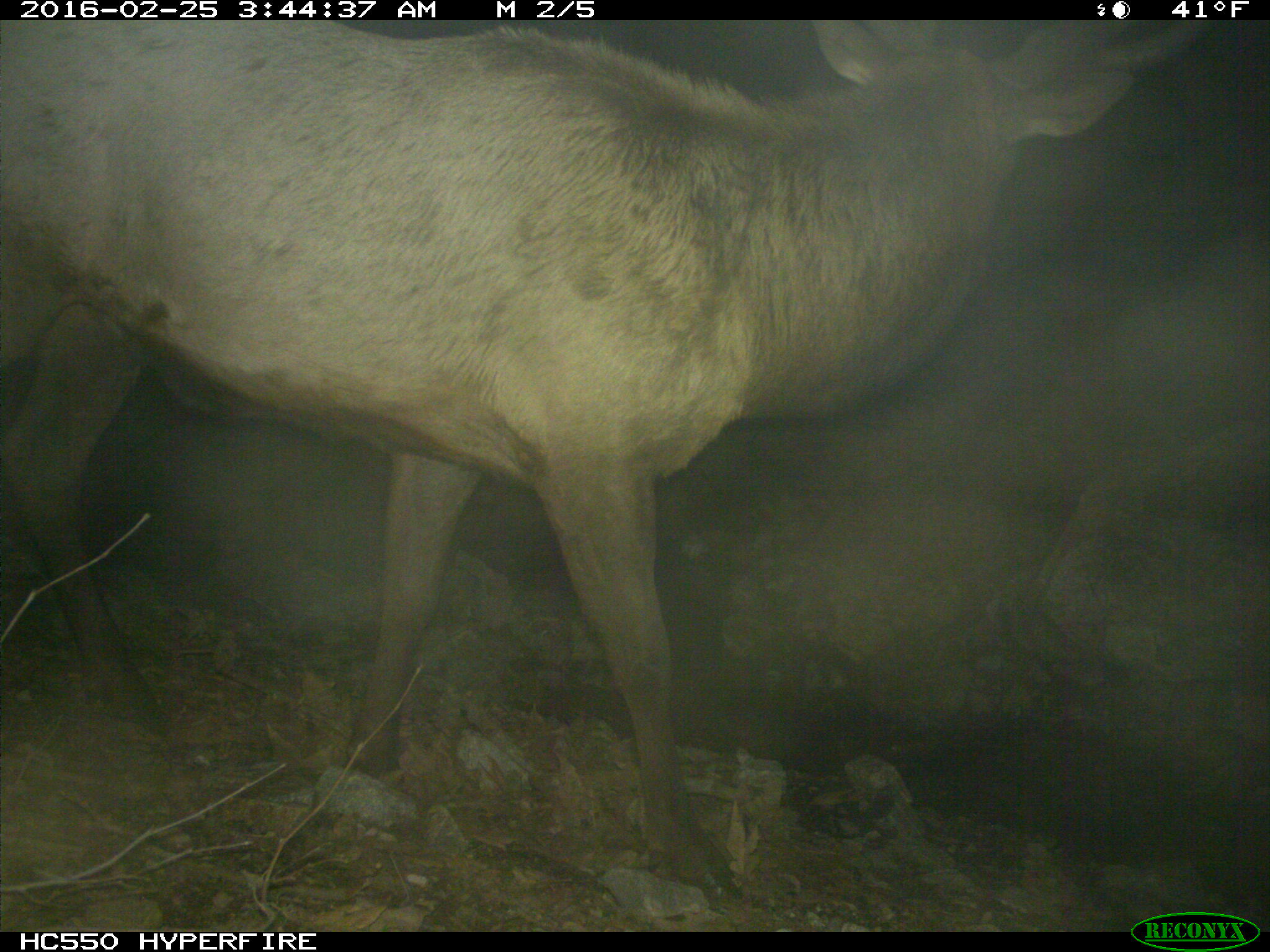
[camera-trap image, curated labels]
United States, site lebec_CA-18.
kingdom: Animalia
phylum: Chordata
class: Mammalia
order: Artiodactyla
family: Cervidae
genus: Cervus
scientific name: Cervus canadensis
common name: elk